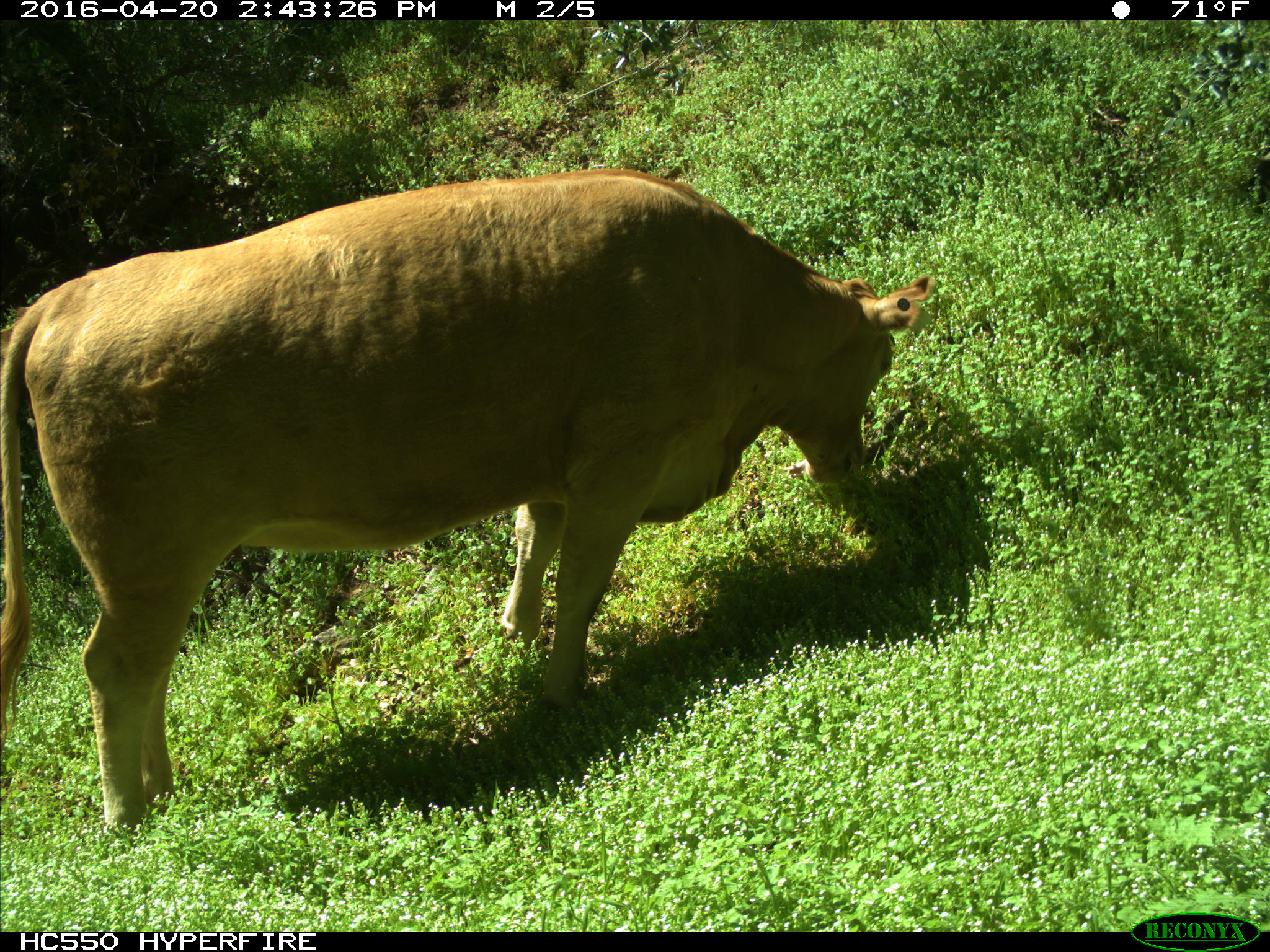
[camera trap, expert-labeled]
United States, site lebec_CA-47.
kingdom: Animalia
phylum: Chordata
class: Mammalia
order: Artiodactyla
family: Bovidae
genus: Bos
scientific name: Bos taurus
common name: domestic cow